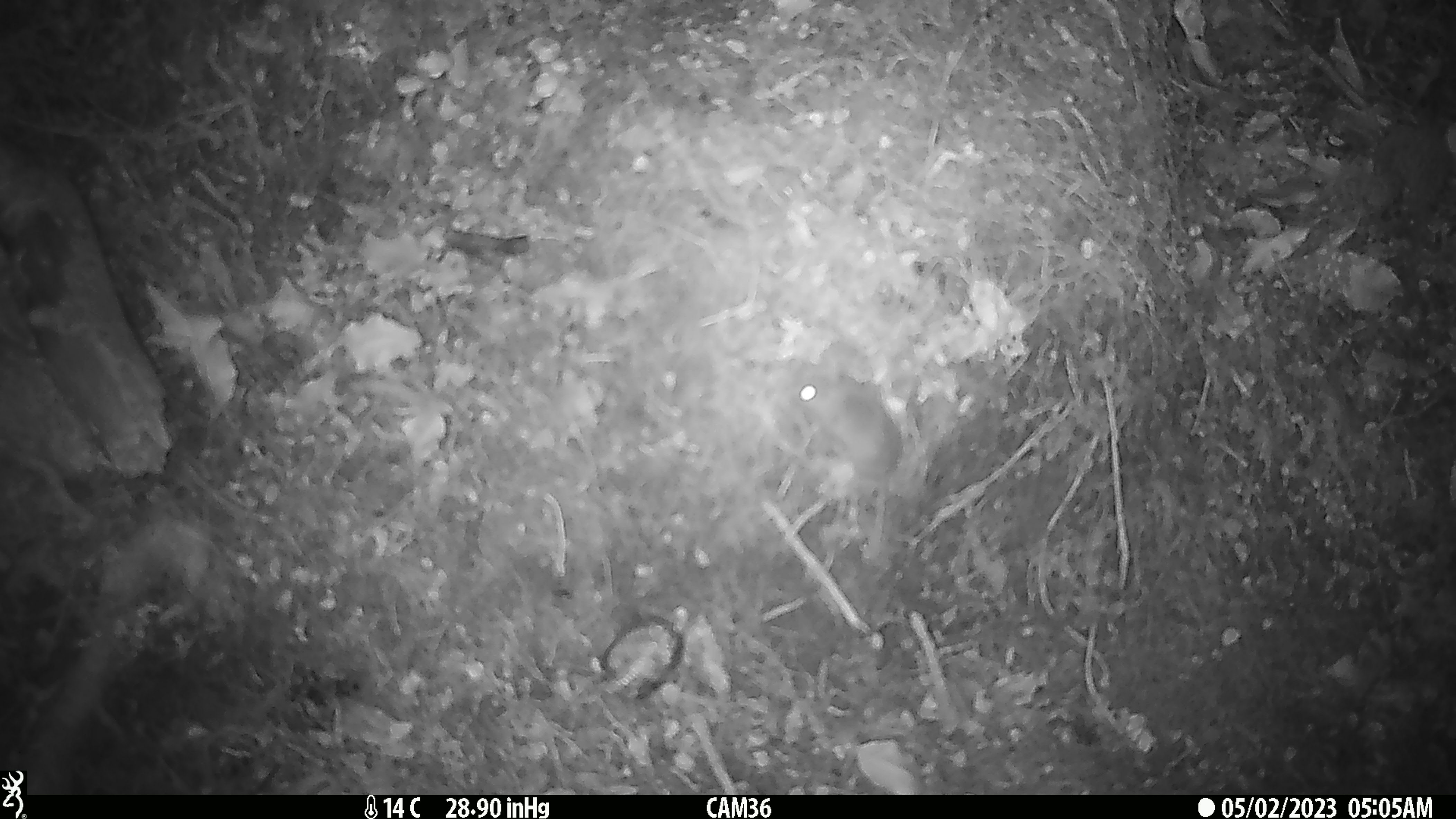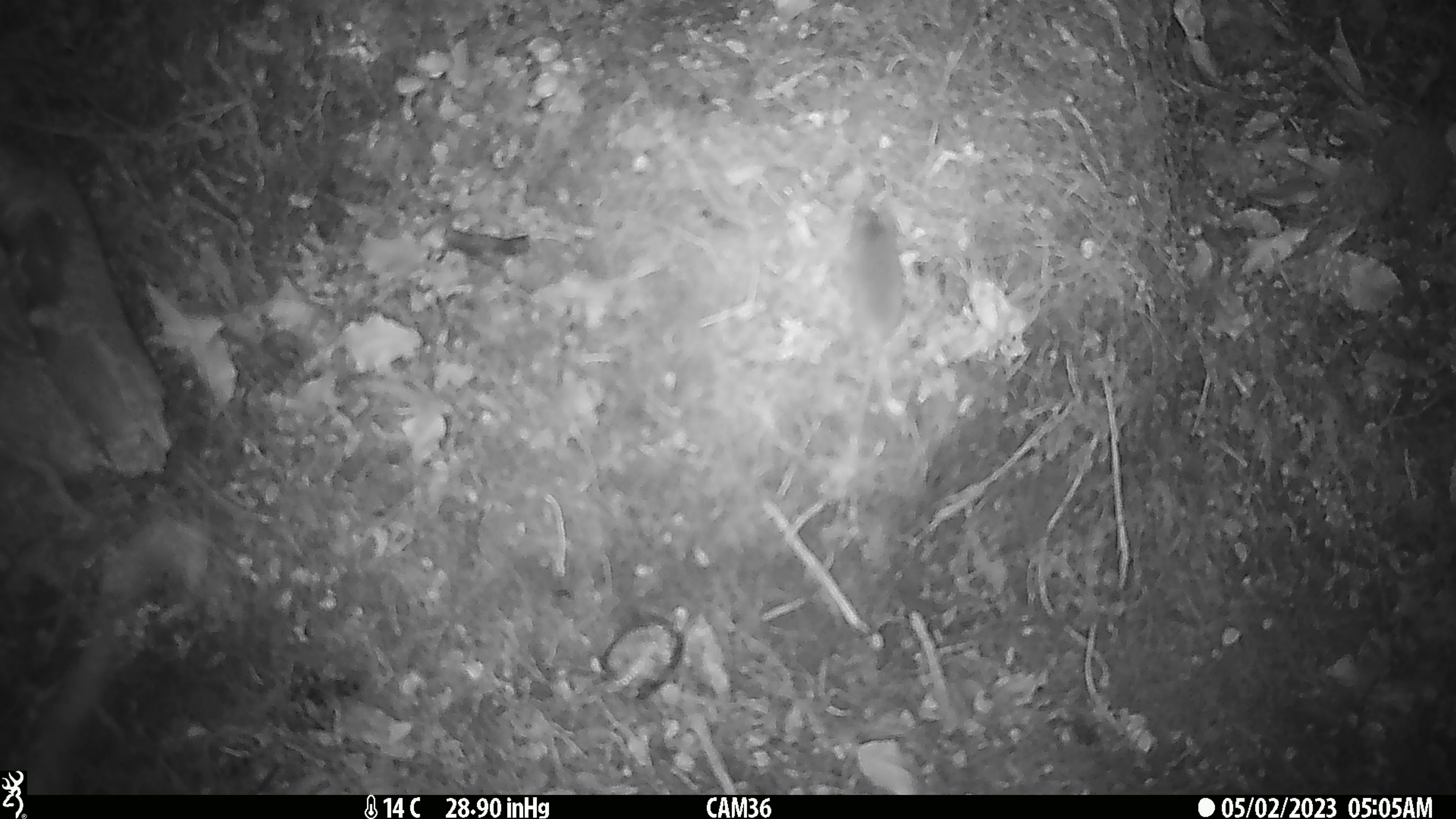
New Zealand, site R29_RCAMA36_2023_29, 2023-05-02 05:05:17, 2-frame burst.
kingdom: Animalia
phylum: Chordata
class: Mammalia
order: Rodentia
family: Muridae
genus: Mus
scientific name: Mus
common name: mouse